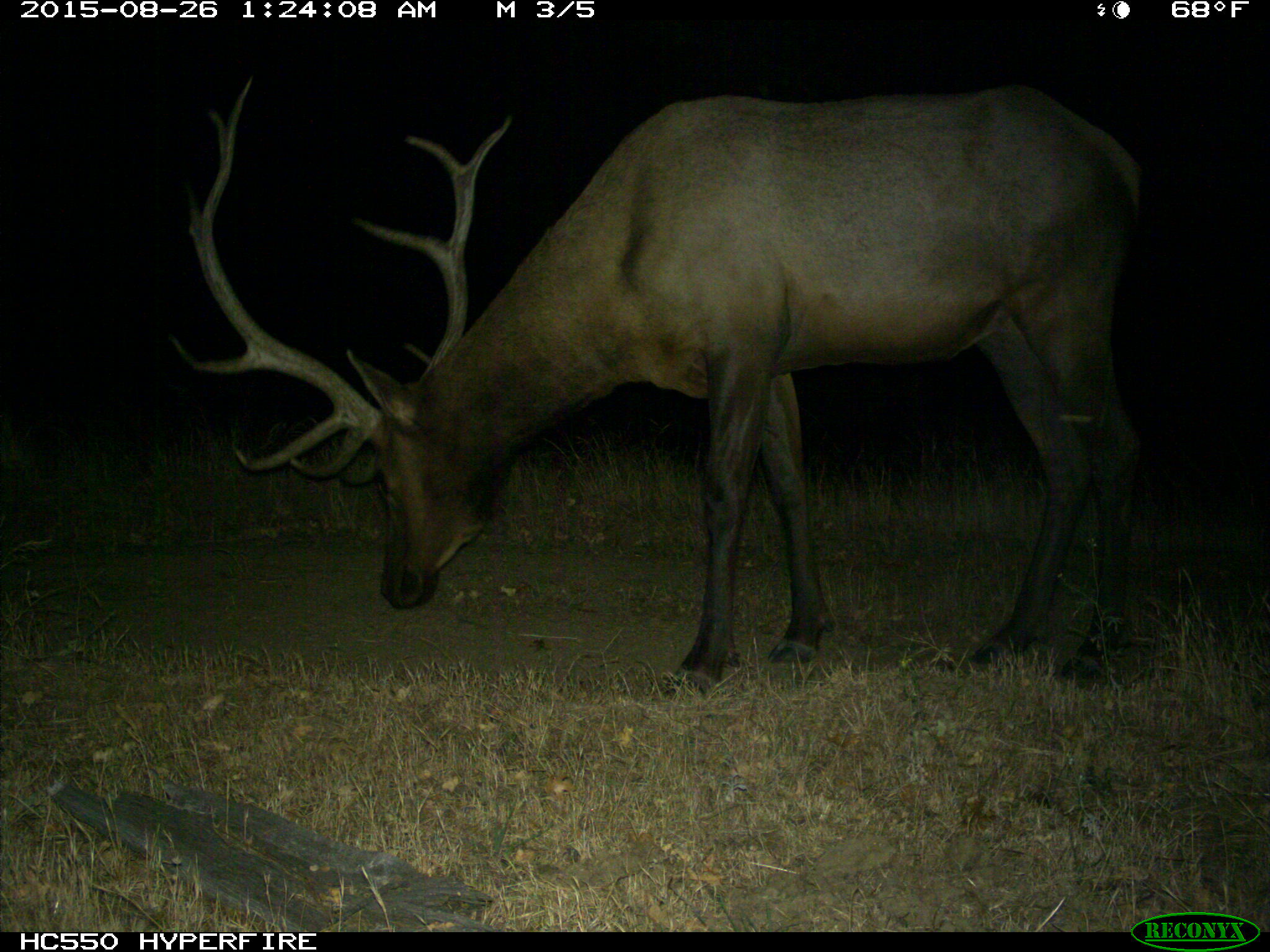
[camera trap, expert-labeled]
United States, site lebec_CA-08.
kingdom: Animalia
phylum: Chordata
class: Mammalia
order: Artiodactyla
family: Cervidae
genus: Cervus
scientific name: Cervus canadensis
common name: elk